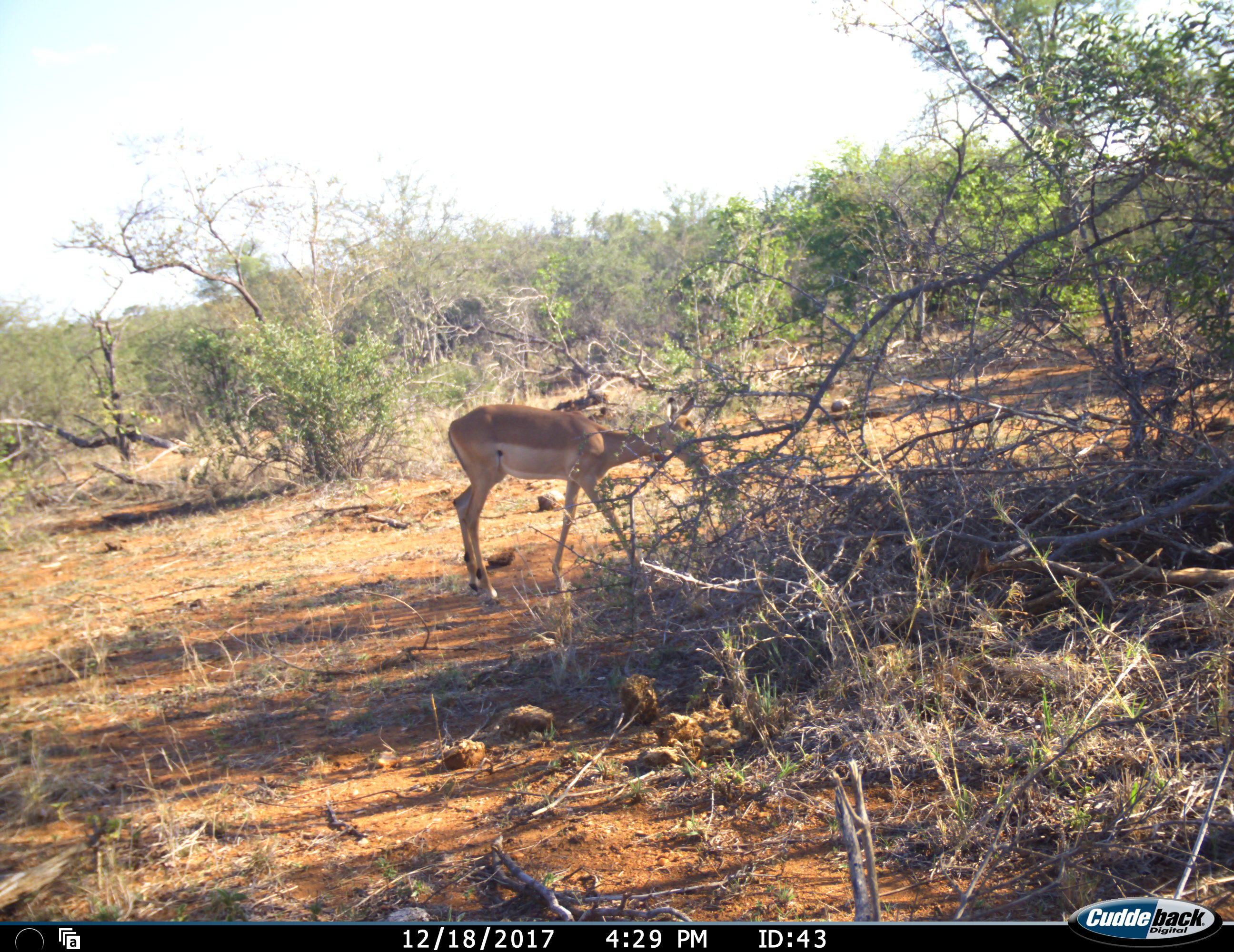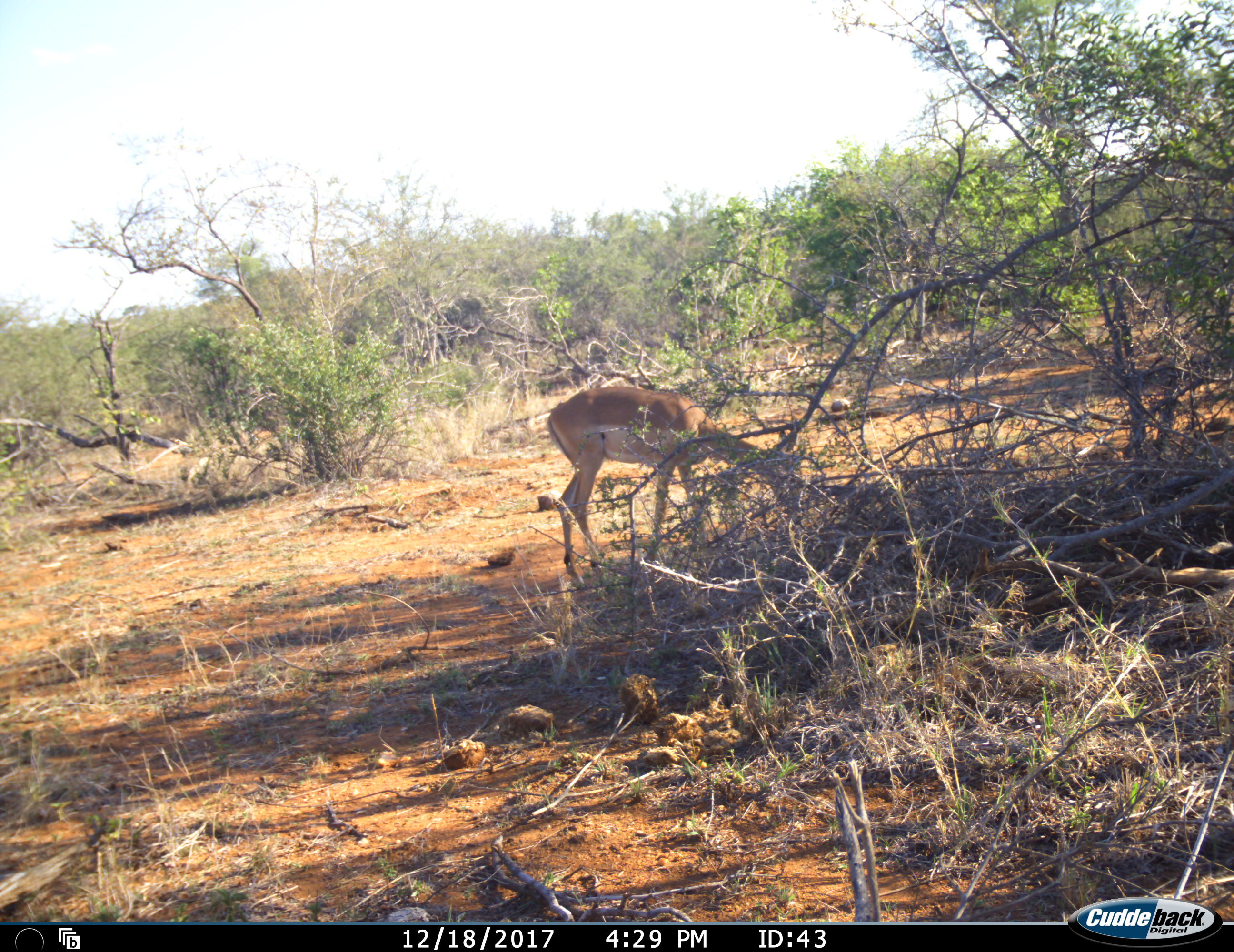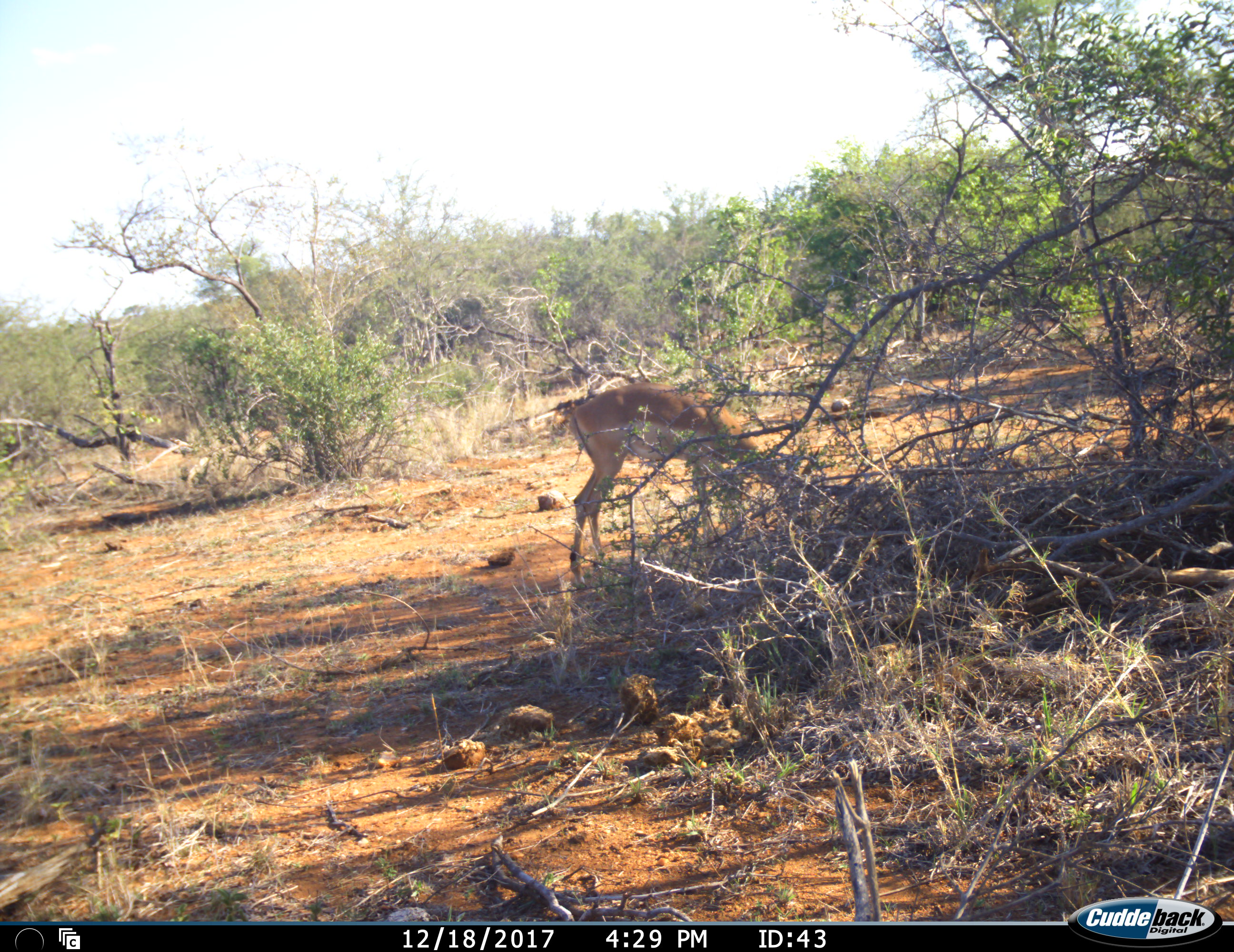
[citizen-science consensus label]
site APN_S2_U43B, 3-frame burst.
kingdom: Animalia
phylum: Chordata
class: Mammalia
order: Artiodactyla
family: Bovidae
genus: Aepyceros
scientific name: Aepyceros melampus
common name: impala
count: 1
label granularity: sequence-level